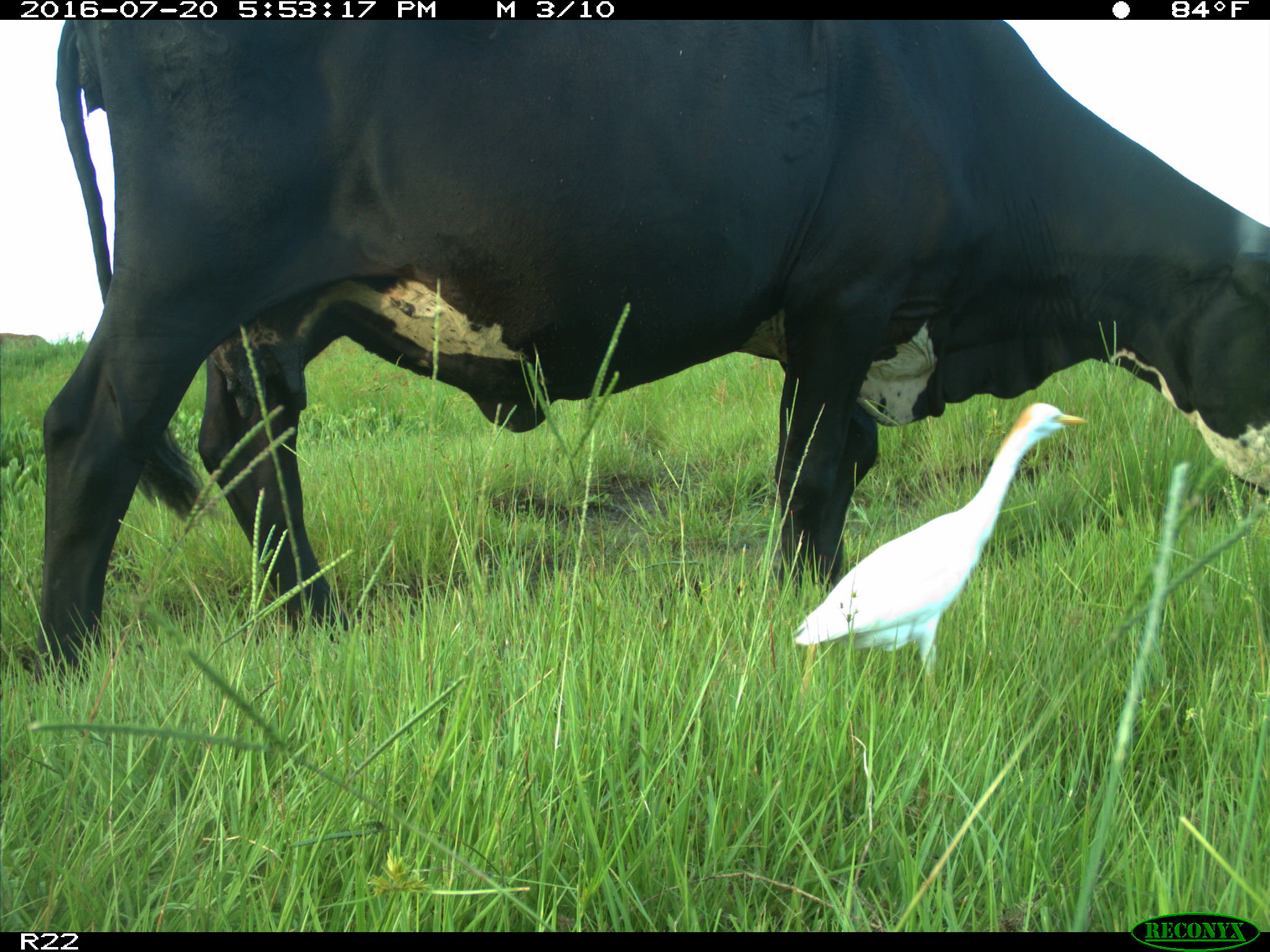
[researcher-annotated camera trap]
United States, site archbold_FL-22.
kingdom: Animalia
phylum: Chordata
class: Mammalia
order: Artiodactyla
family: Bovidae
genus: Bos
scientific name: Bos taurus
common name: domestic cow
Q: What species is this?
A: Bos taurus (domestic cow).